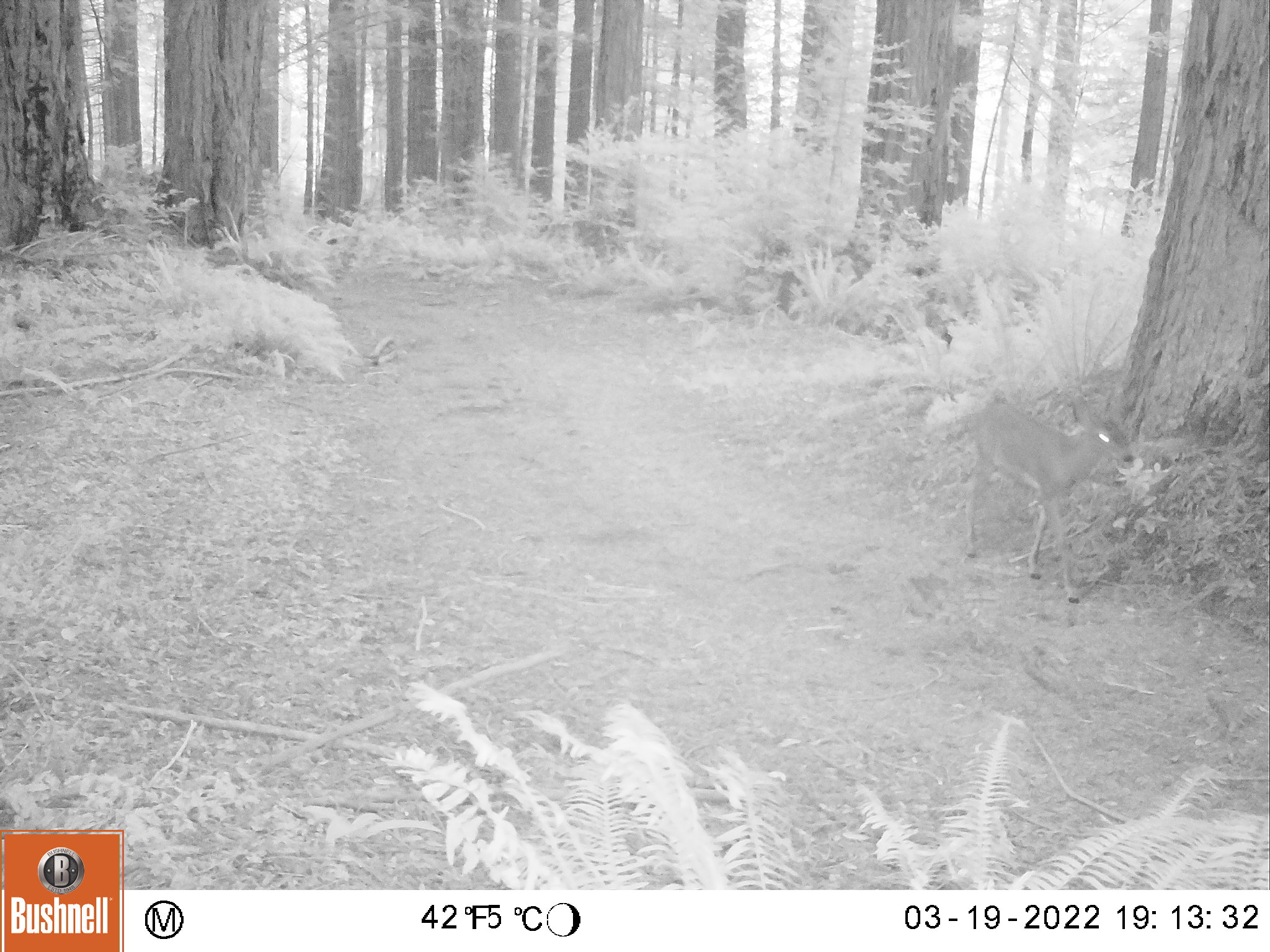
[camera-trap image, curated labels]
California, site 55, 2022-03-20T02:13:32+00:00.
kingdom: Animalia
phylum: Chordata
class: Mammalia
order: Artiodactyla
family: Cervidae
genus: Odocoileus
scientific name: Odocoileus hemionus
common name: mule deer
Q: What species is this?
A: Mule deer (Odocoileus hemionus).